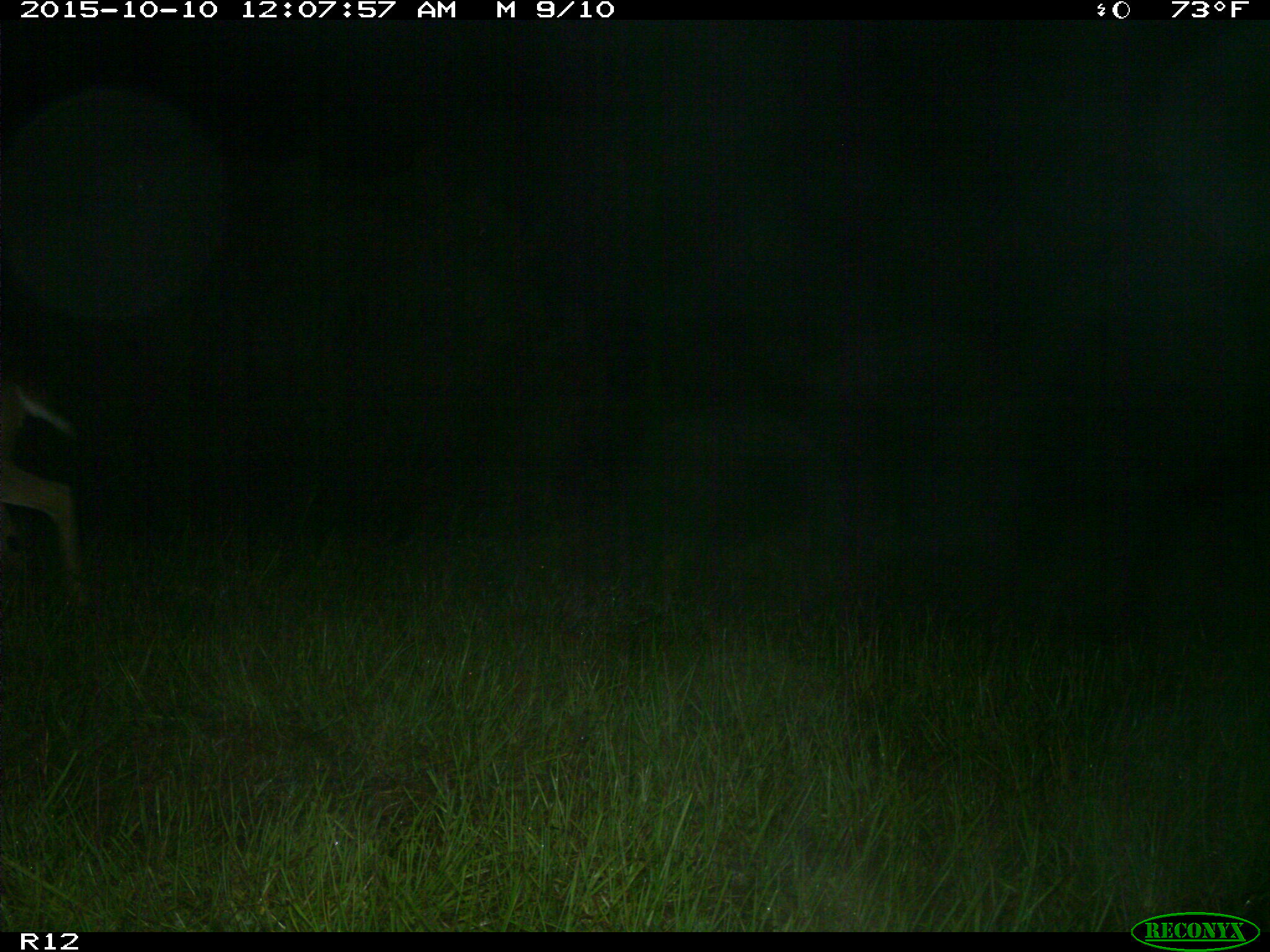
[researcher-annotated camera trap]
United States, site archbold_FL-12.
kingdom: Animalia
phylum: Chordata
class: Mammalia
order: Artiodactyla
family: Cervidae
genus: Odocoileus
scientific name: Odocoileus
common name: deer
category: unidentified deer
Unidentified deer (deer) (Odocoileus).